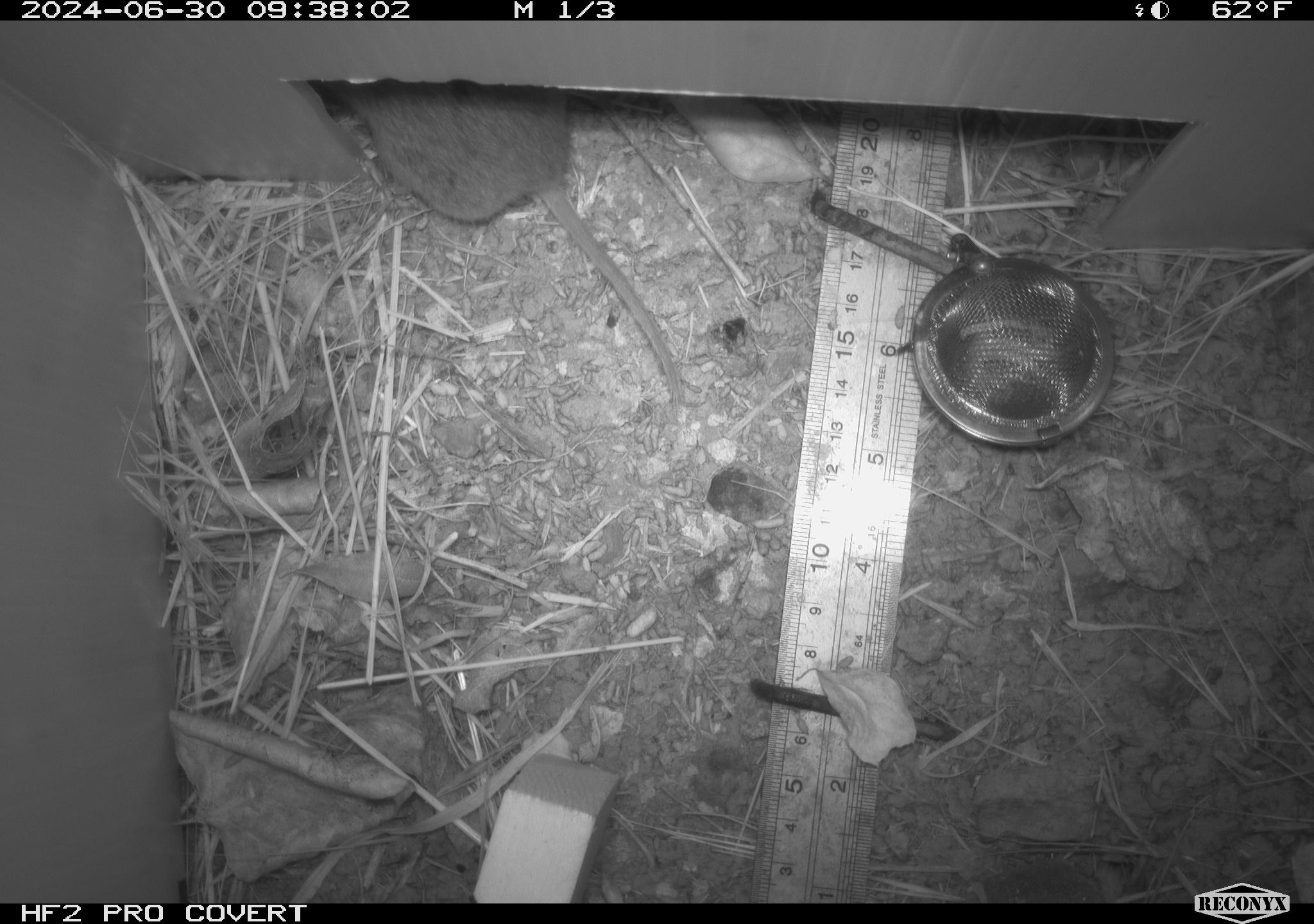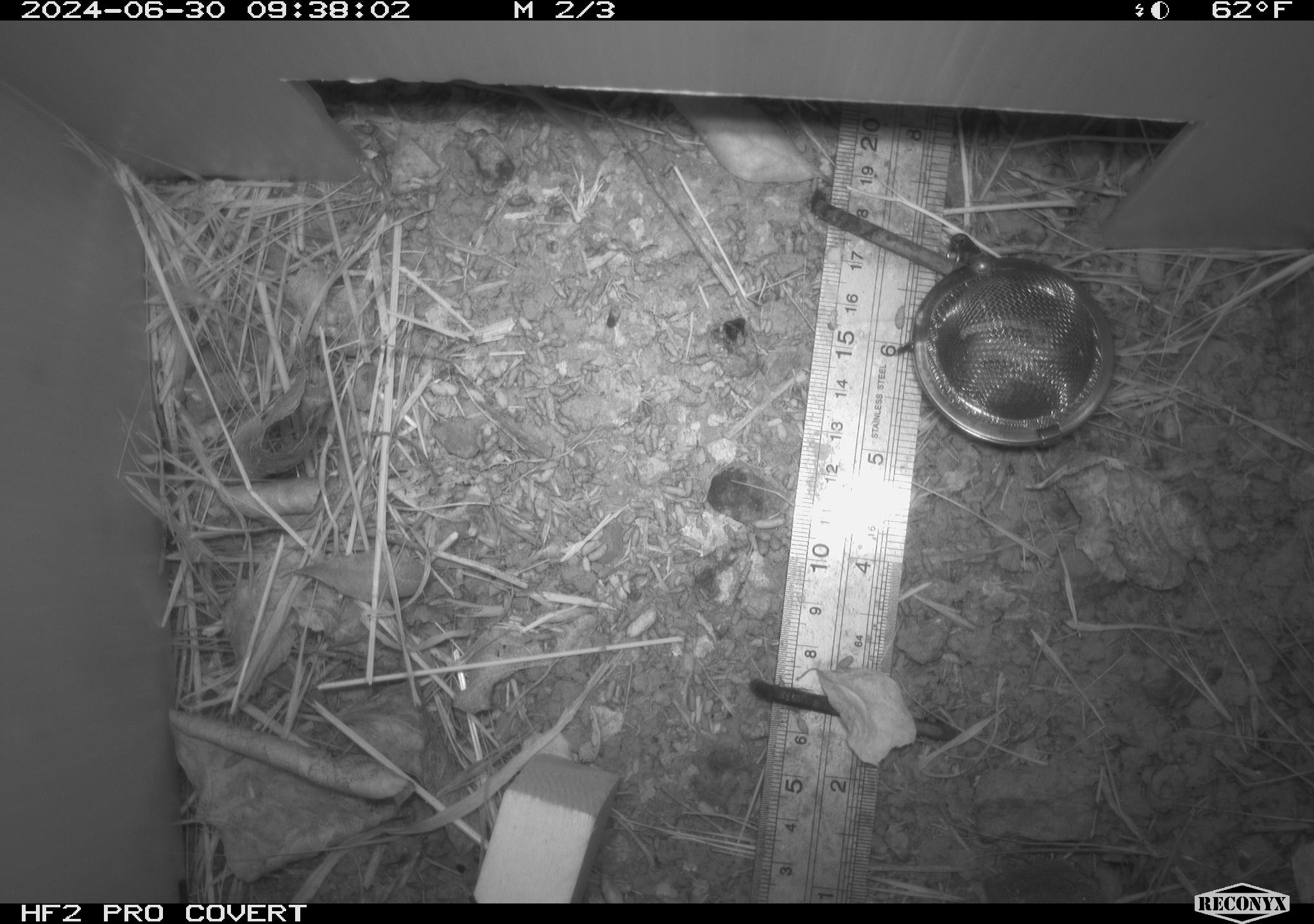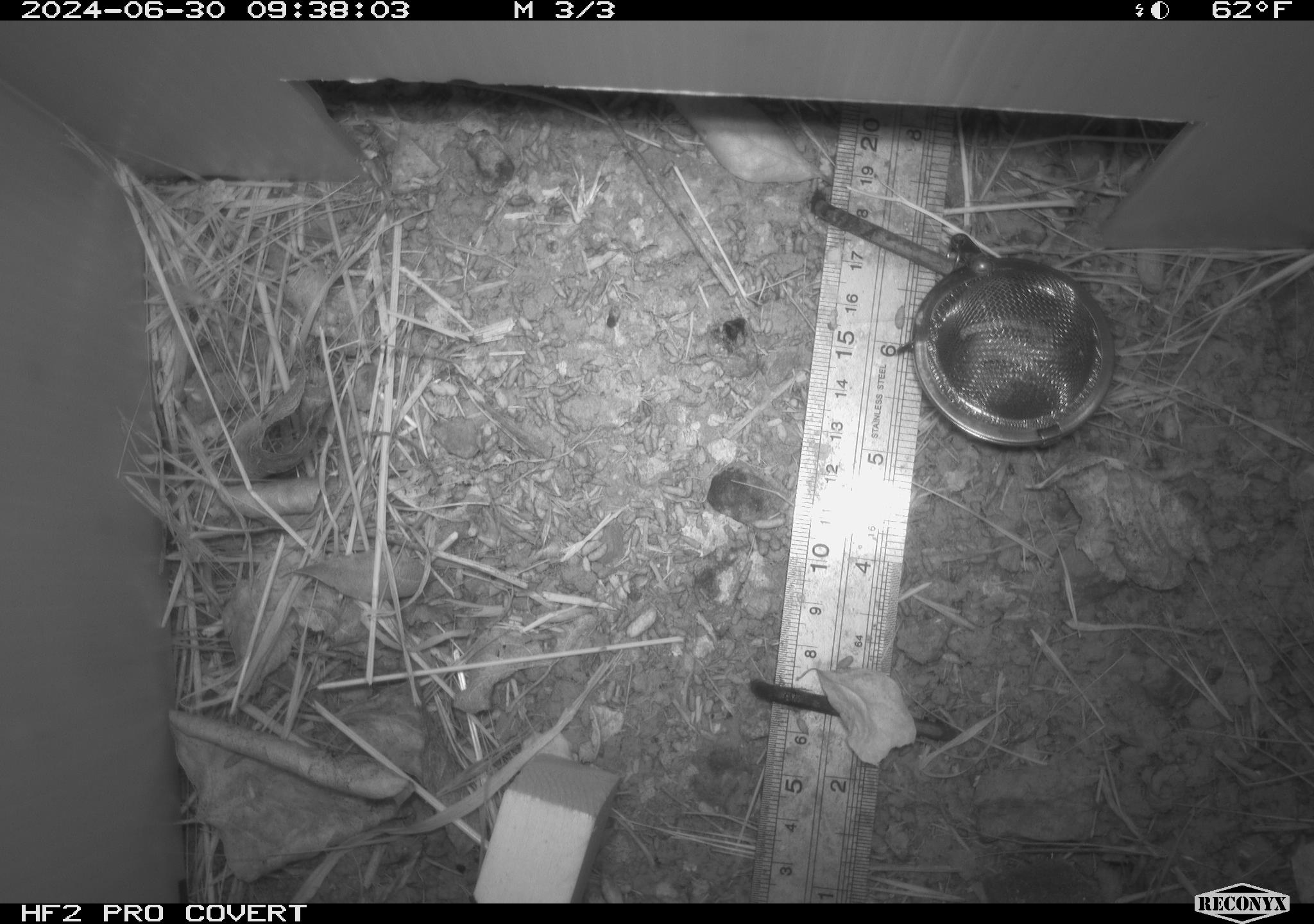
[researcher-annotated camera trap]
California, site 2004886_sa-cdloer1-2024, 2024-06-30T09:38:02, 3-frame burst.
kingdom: Animalia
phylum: Chordata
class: Mammalia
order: Rodentia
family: Cricetidae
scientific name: Arvicolinae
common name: voles, lemmings, and muskrats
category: arvicolinae subfamily